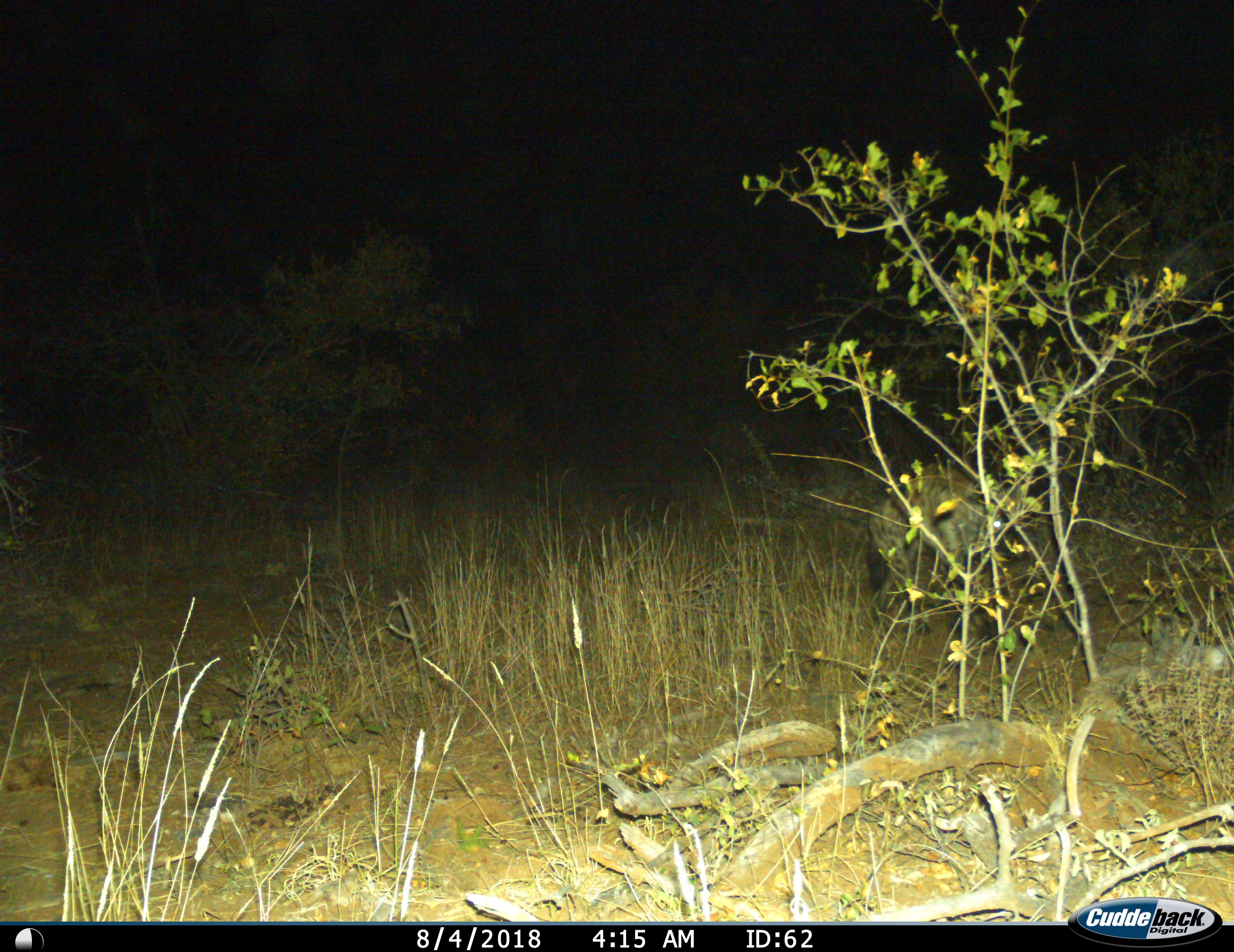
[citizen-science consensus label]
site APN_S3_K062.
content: unidentified animal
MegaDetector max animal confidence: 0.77